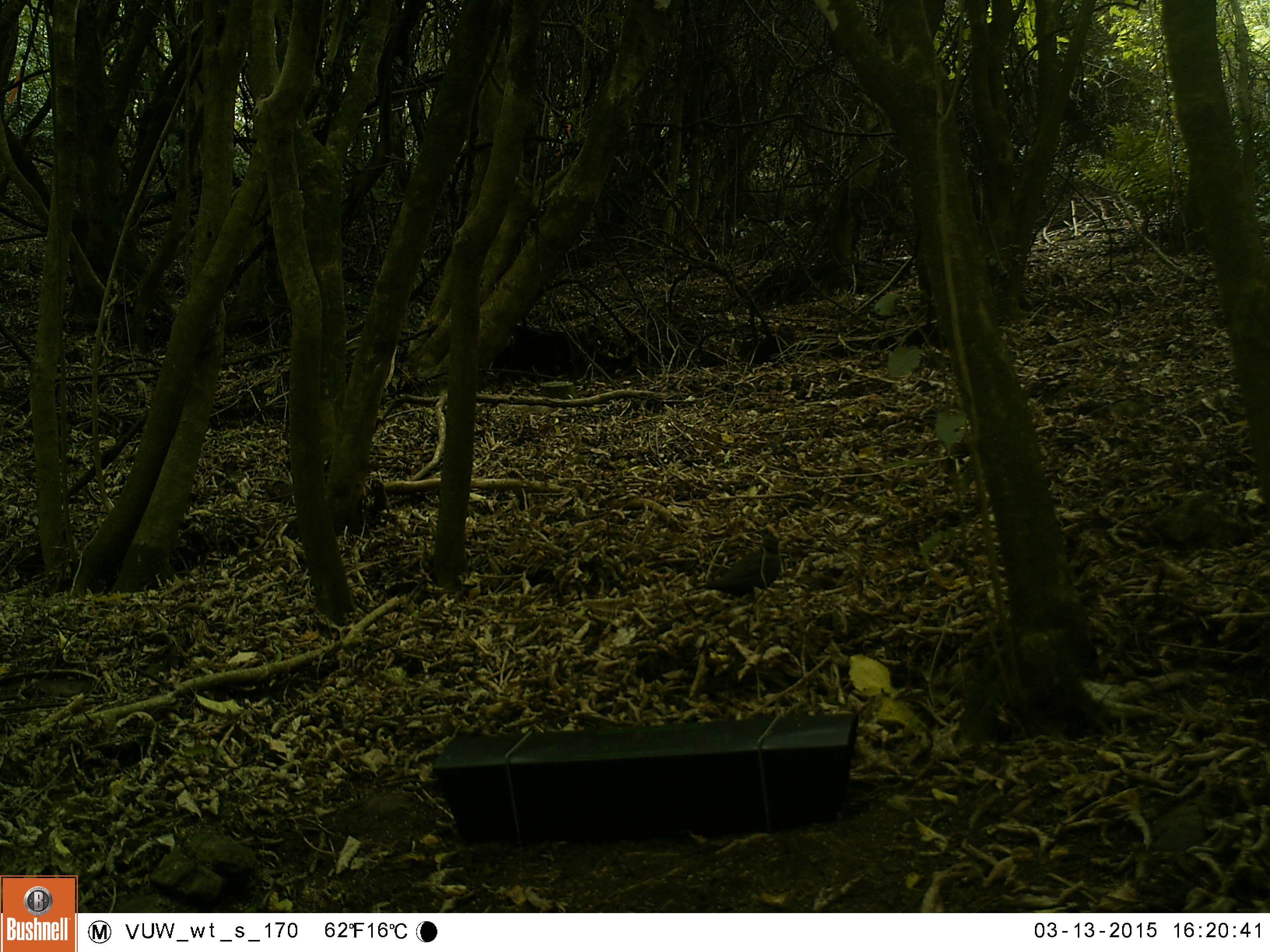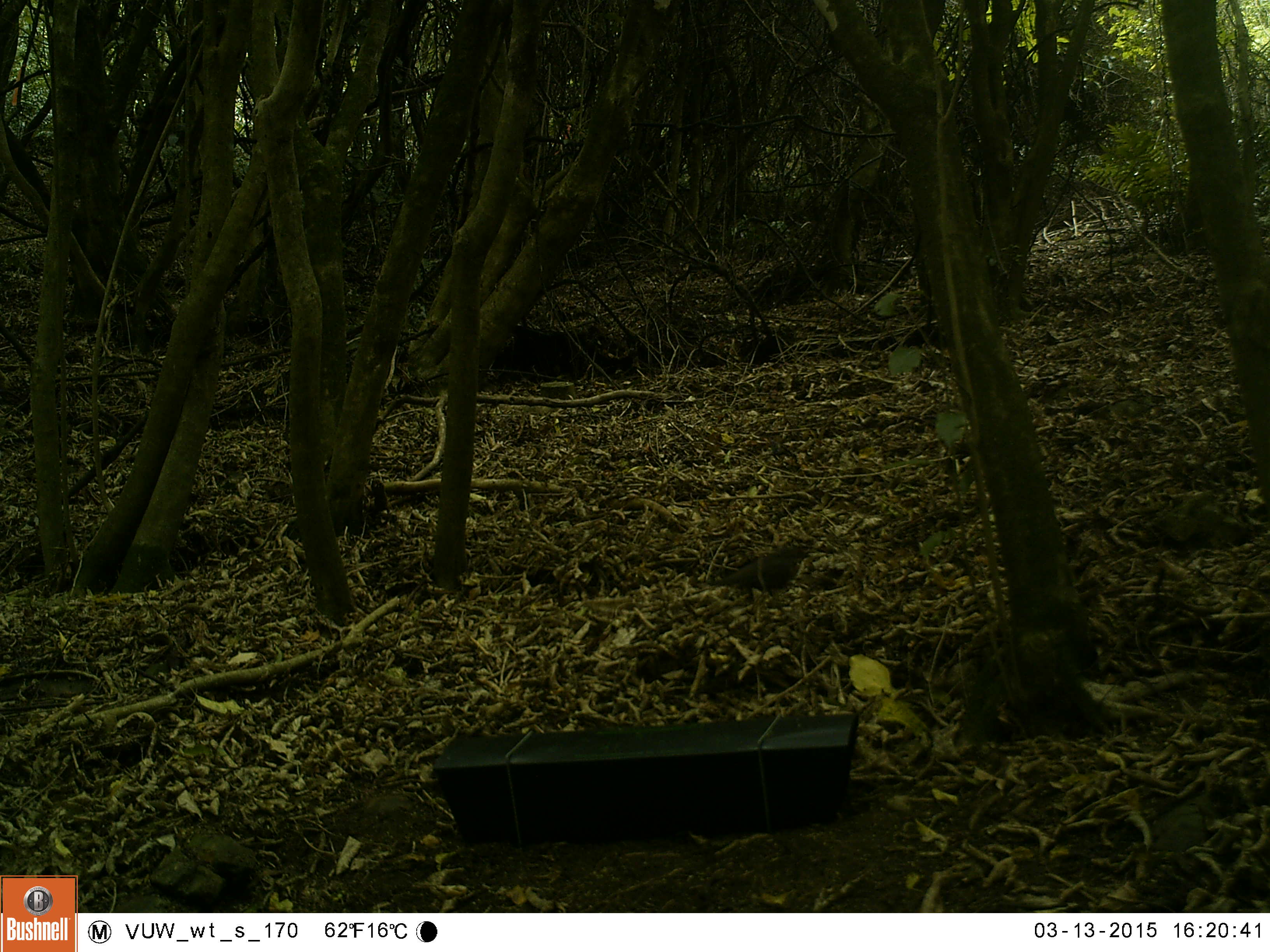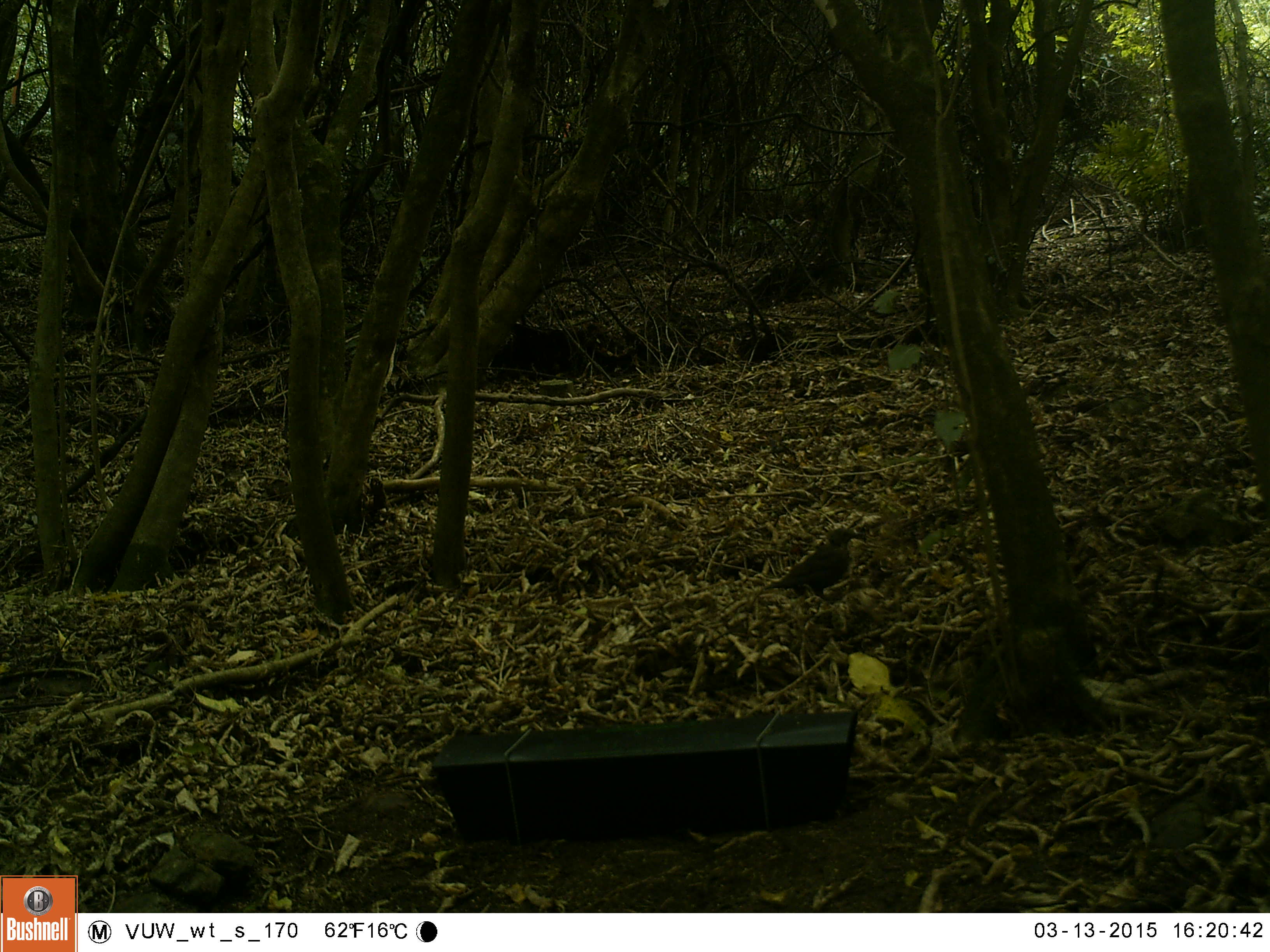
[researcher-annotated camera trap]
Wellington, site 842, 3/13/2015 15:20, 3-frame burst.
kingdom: Animalia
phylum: Chordata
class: Aves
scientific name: Aves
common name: bird